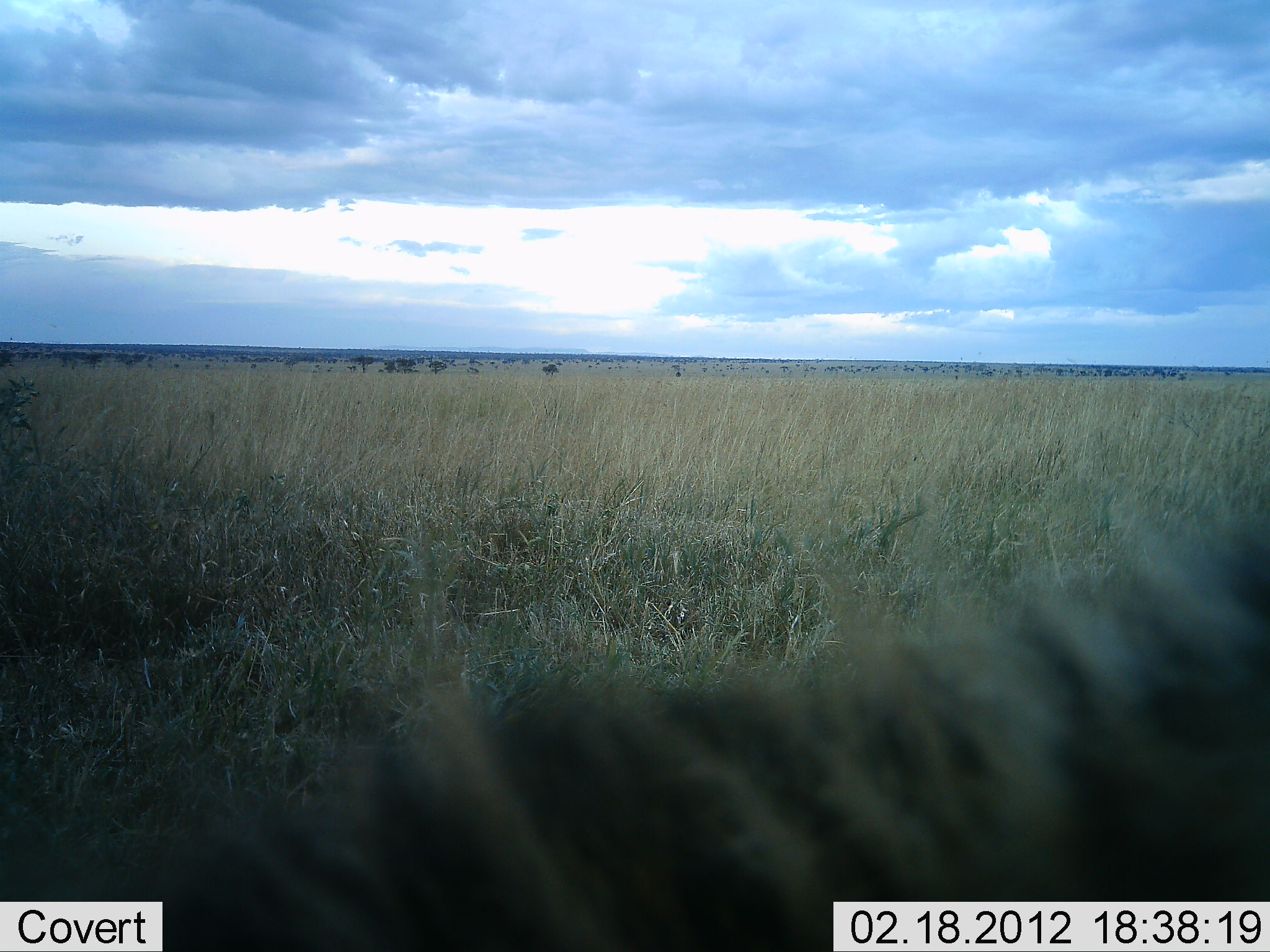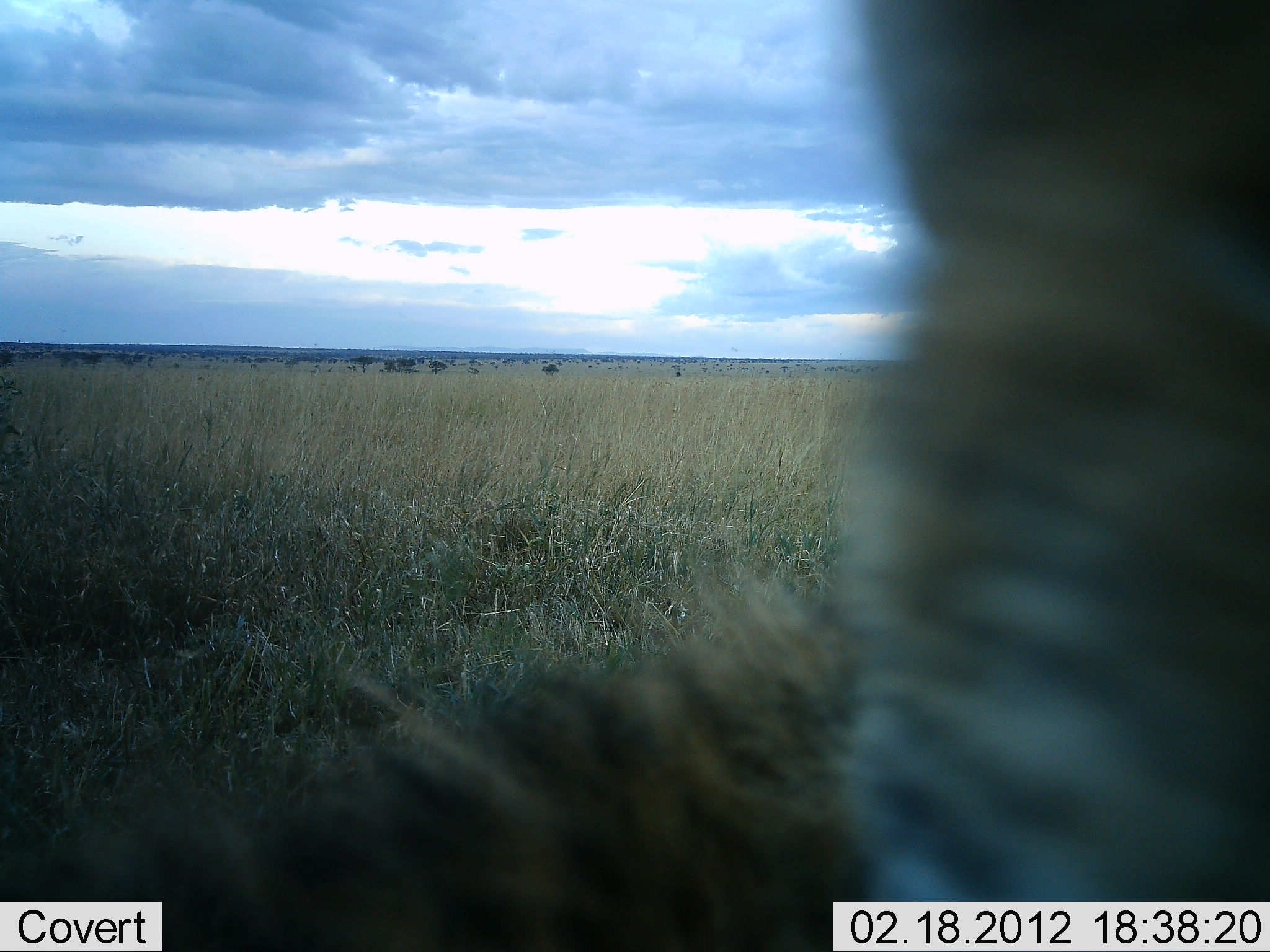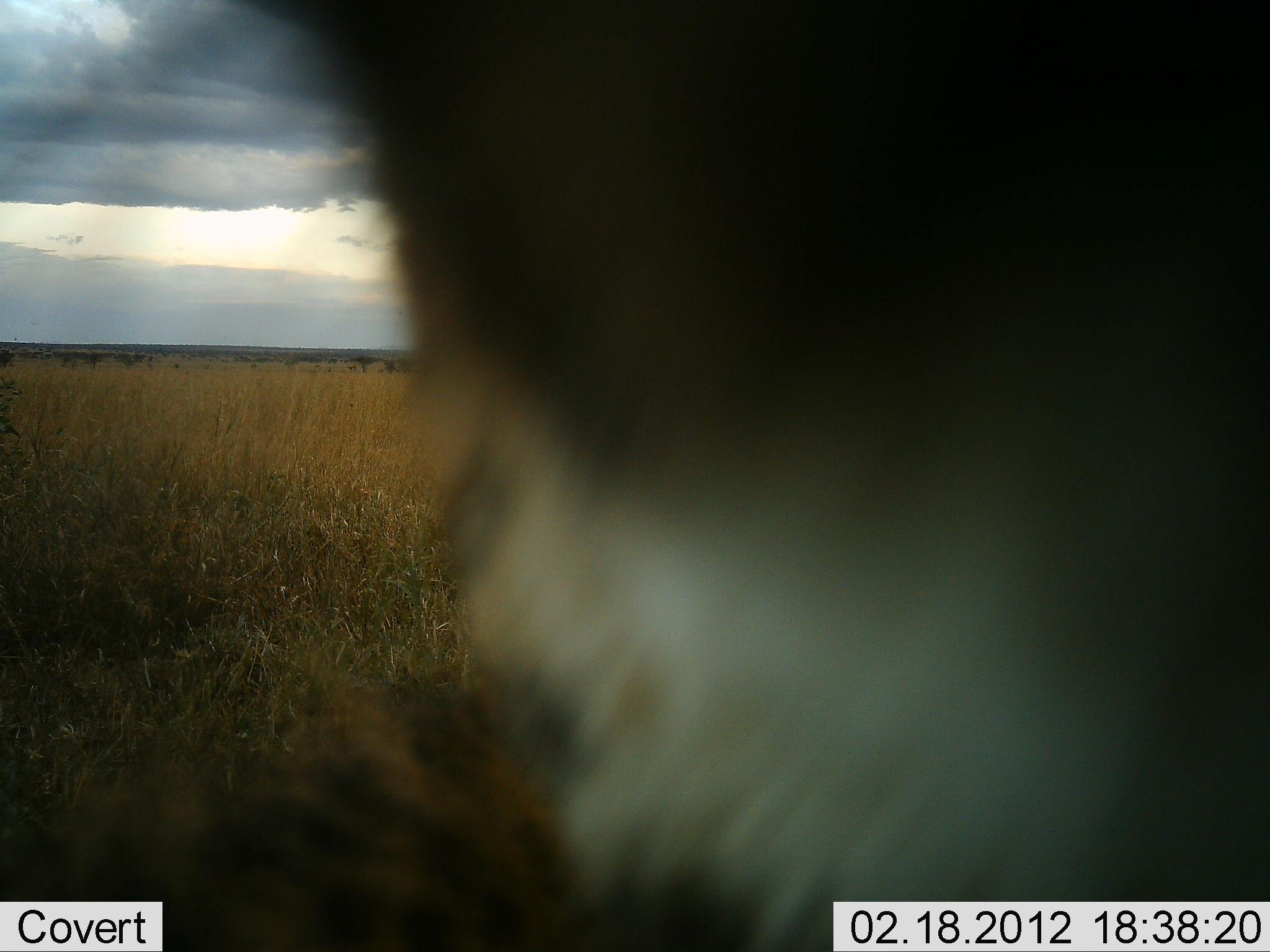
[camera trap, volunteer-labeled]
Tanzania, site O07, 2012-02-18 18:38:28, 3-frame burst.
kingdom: Animalia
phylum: Chordata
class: Mammalia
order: Carnivora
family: Hyaenidae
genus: Crocuta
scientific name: Crocuta crocuta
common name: spotted hyena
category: hyenaspotted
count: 1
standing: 57%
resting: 14%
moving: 14%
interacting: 29%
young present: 0%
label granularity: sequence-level